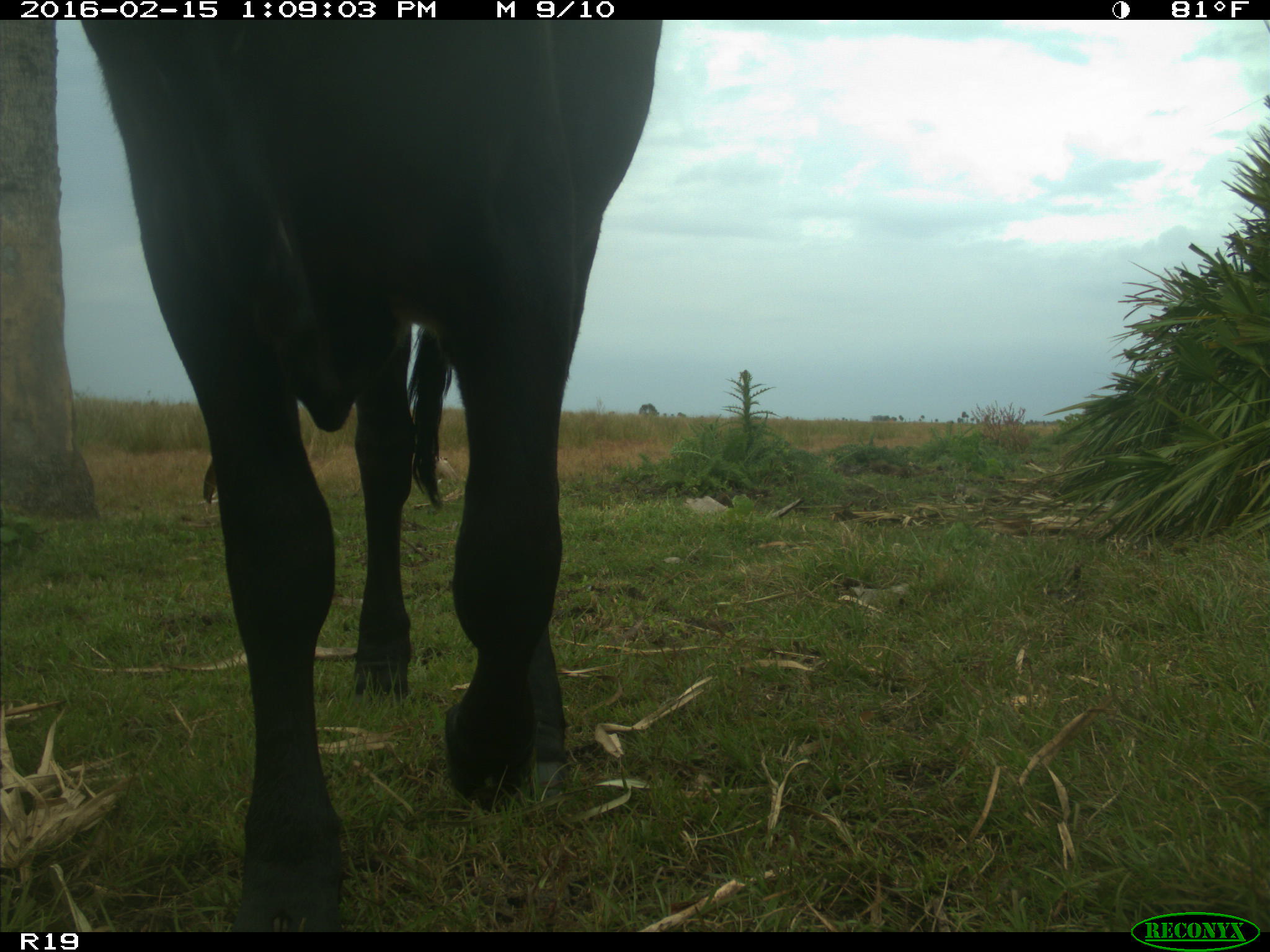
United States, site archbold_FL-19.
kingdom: Animalia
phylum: Chordata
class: Mammalia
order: Artiodactyla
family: Bovidae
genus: Bos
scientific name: Bos taurus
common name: domestic cow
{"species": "Bos taurus (domestic cow)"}